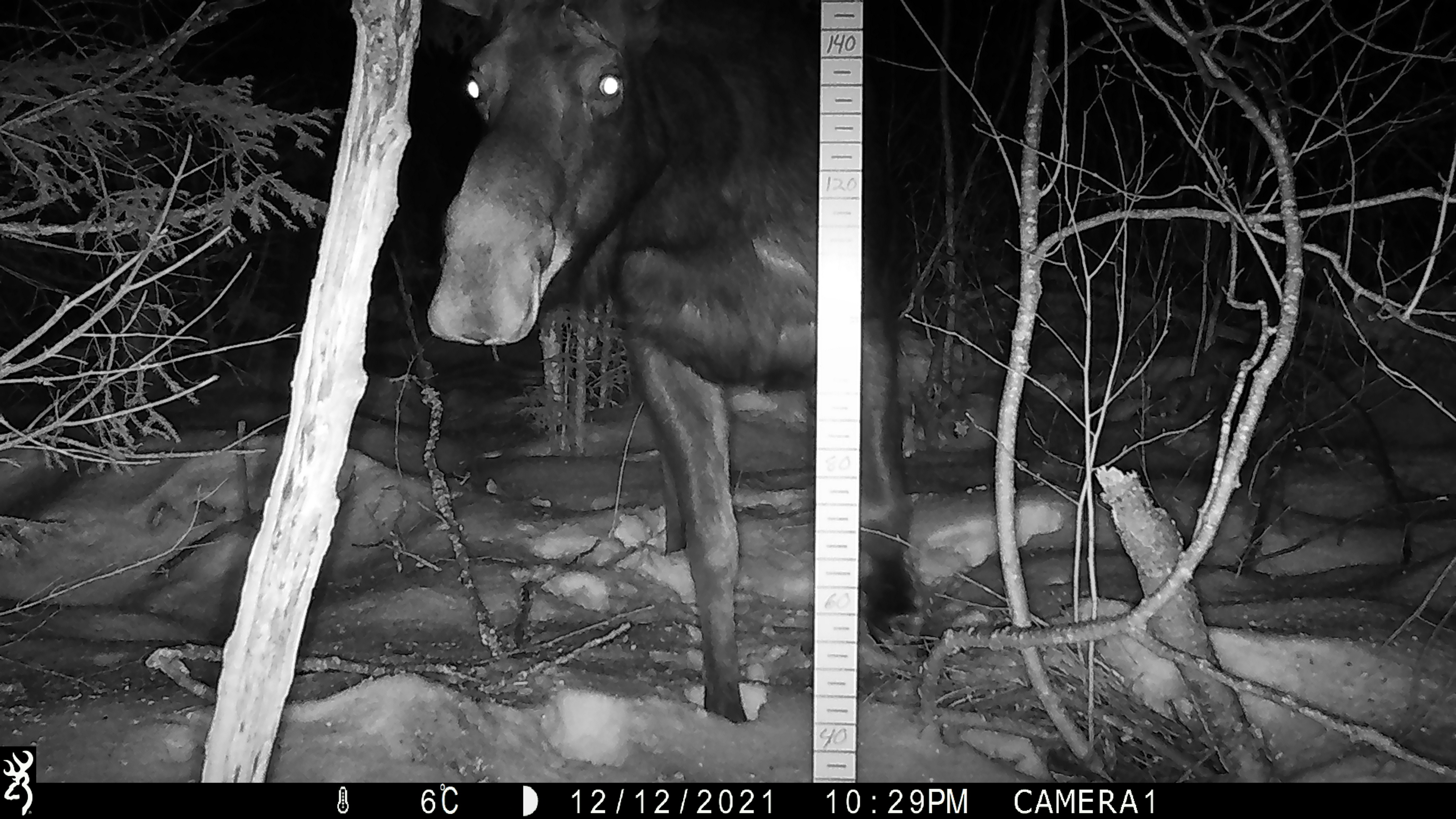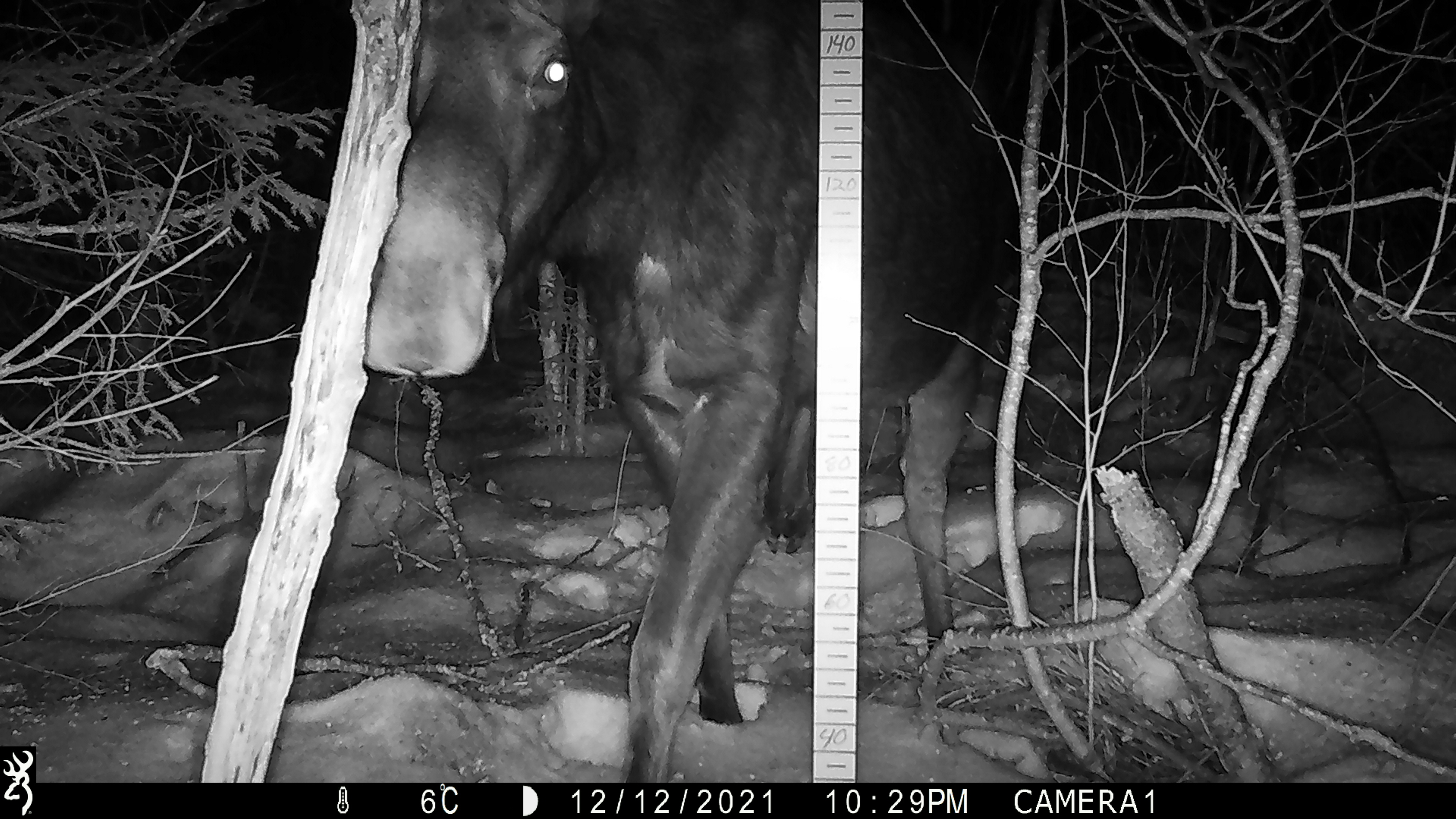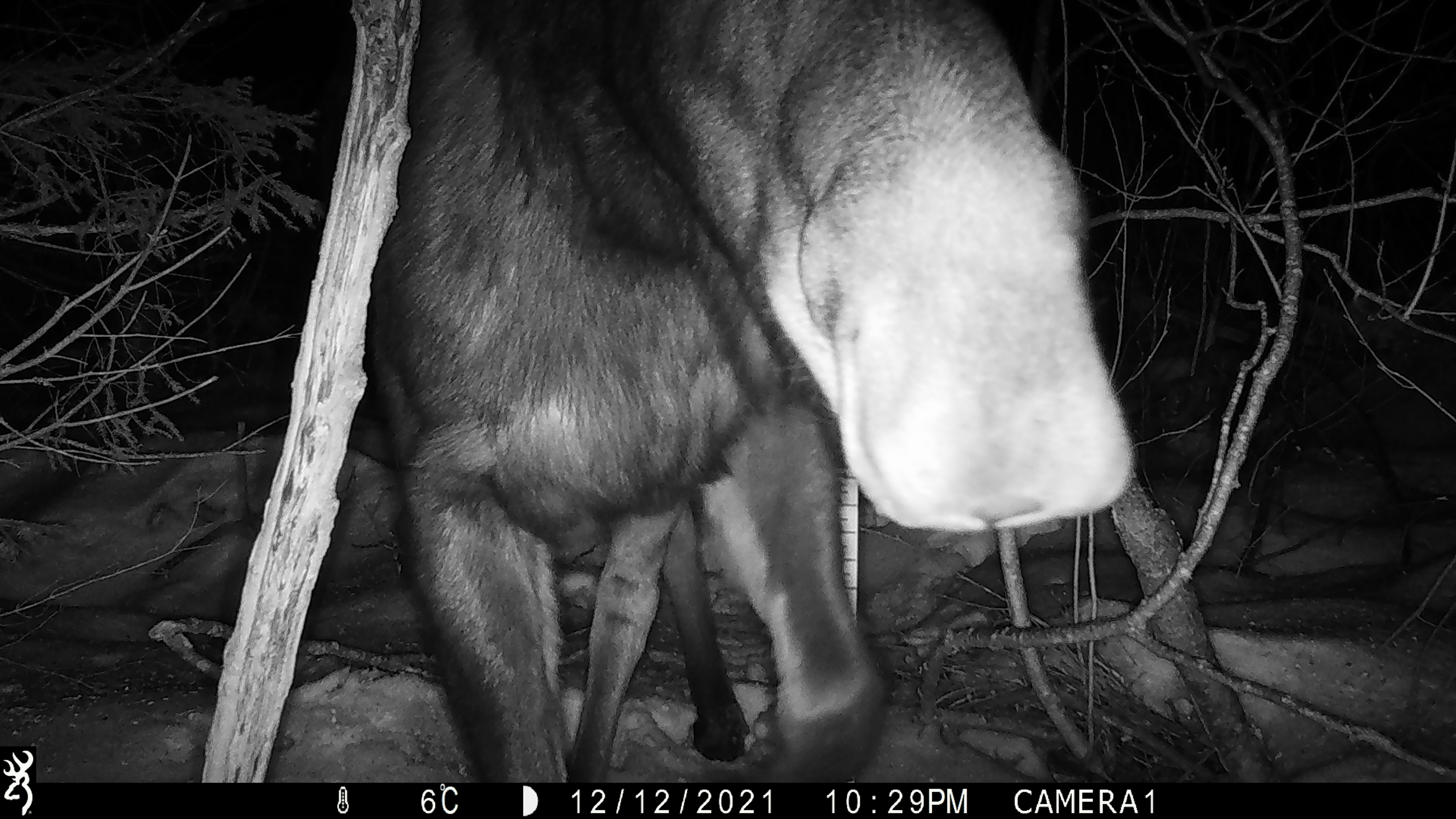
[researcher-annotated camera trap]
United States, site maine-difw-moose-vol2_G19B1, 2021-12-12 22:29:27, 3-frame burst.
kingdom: Animalia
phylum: Chordata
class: Mammalia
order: Artiodactyla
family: Cervidae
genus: Alces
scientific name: Alces alces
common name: moose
Moose (Alces alces).